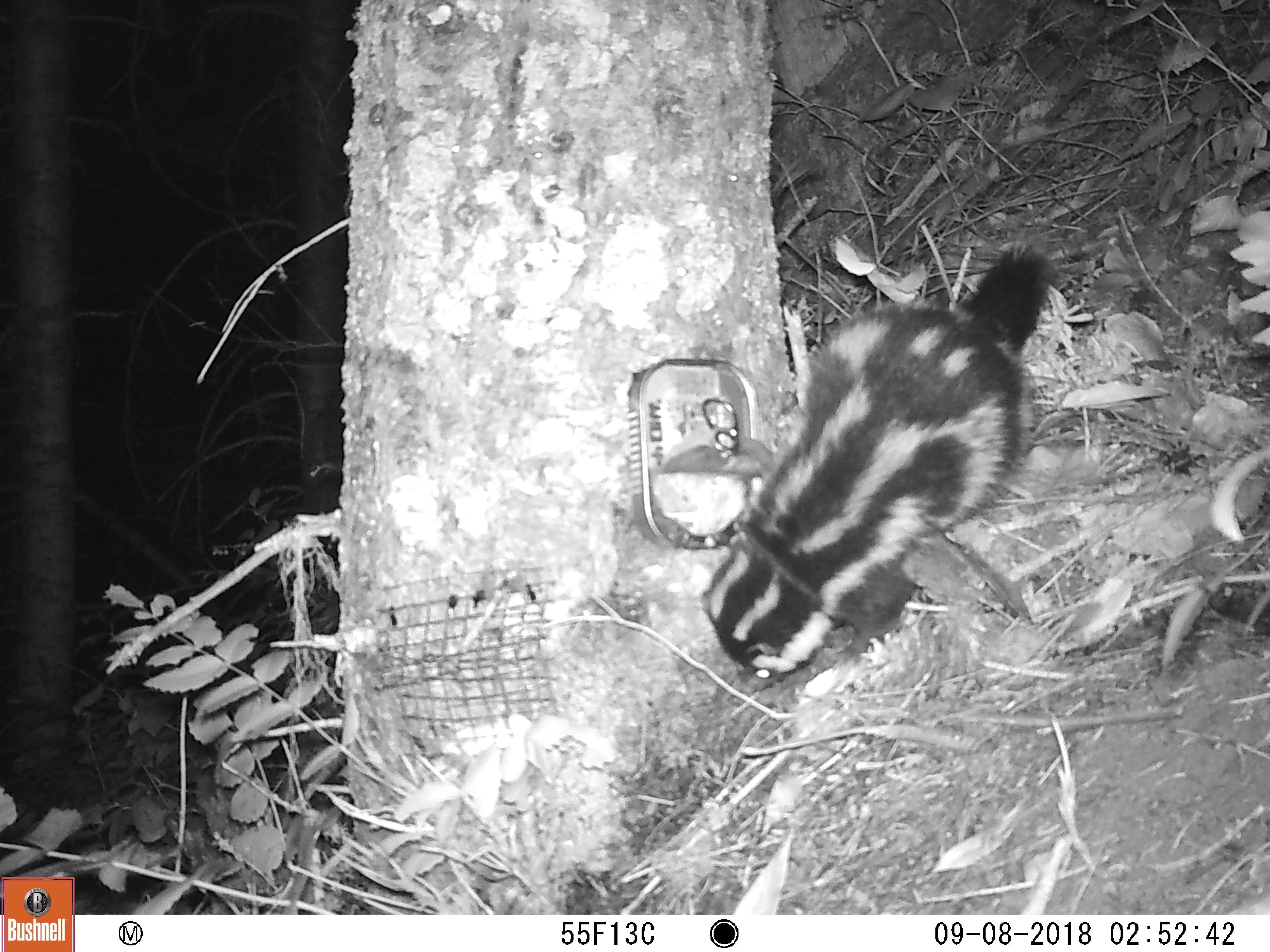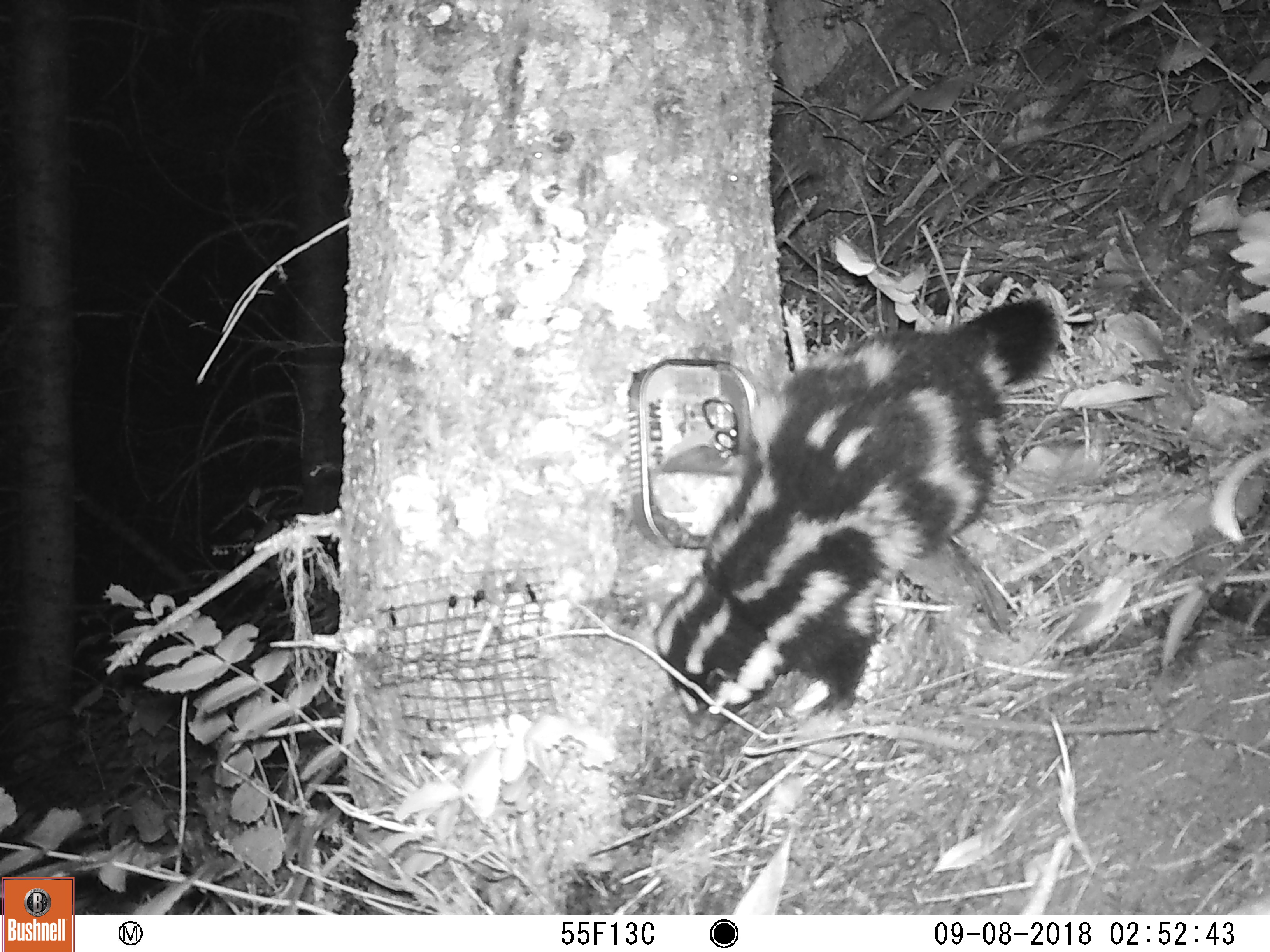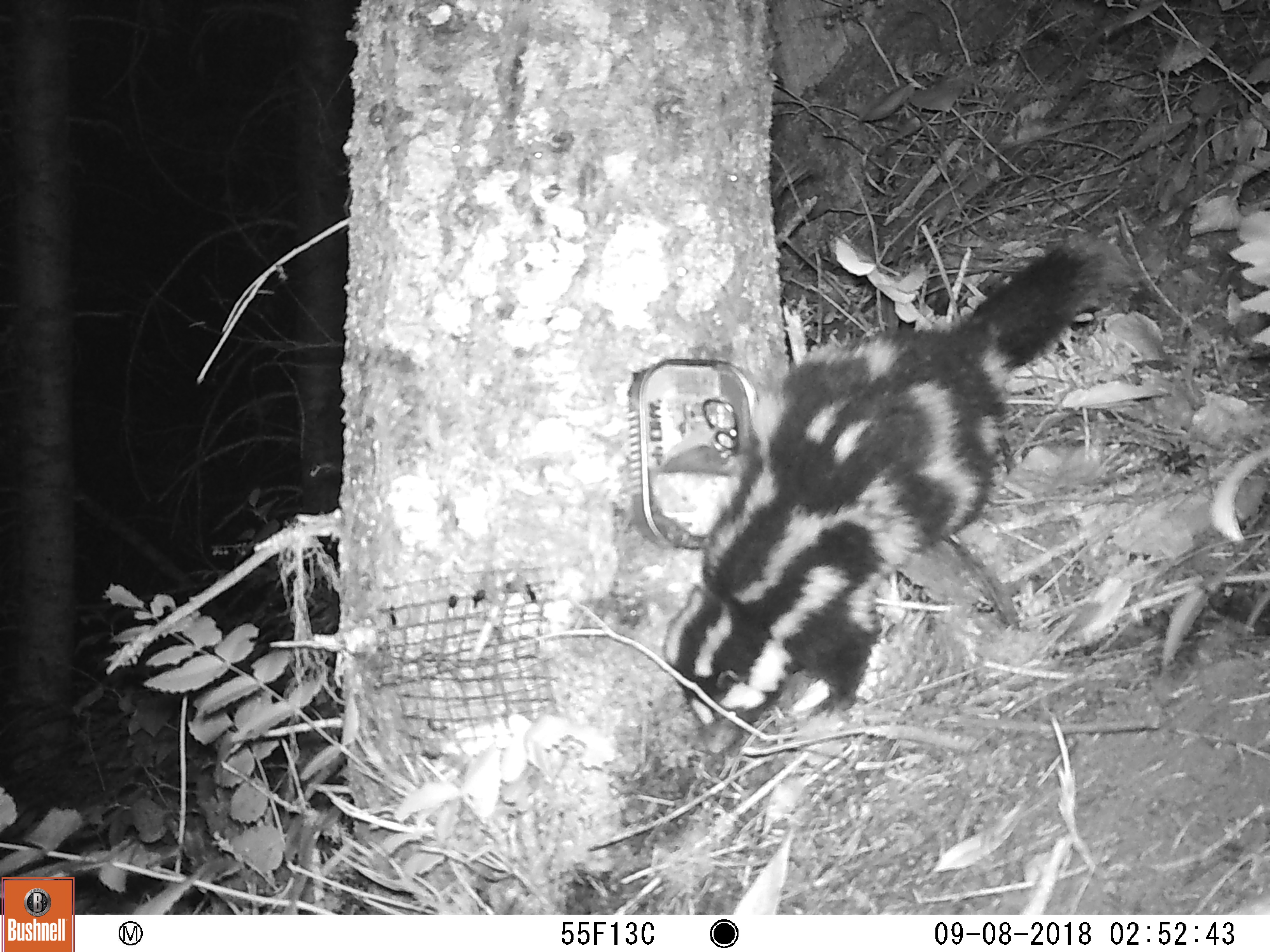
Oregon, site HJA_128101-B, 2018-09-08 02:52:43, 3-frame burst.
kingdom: Animalia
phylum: Chordata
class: Mammalia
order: Carnivora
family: Mephitidae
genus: Spilogale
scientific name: Spilogale gracilis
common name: western spotted skunk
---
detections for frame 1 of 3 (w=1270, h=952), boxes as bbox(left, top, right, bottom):
western spotted skunk: bbox(677, 231, 1077, 695)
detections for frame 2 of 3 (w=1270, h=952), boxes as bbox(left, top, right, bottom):
western spotted skunk: bbox(657, 286, 1075, 758)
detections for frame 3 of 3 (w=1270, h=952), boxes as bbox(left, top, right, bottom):
western spotted skunk: bbox(640, 227, 1104, 754)